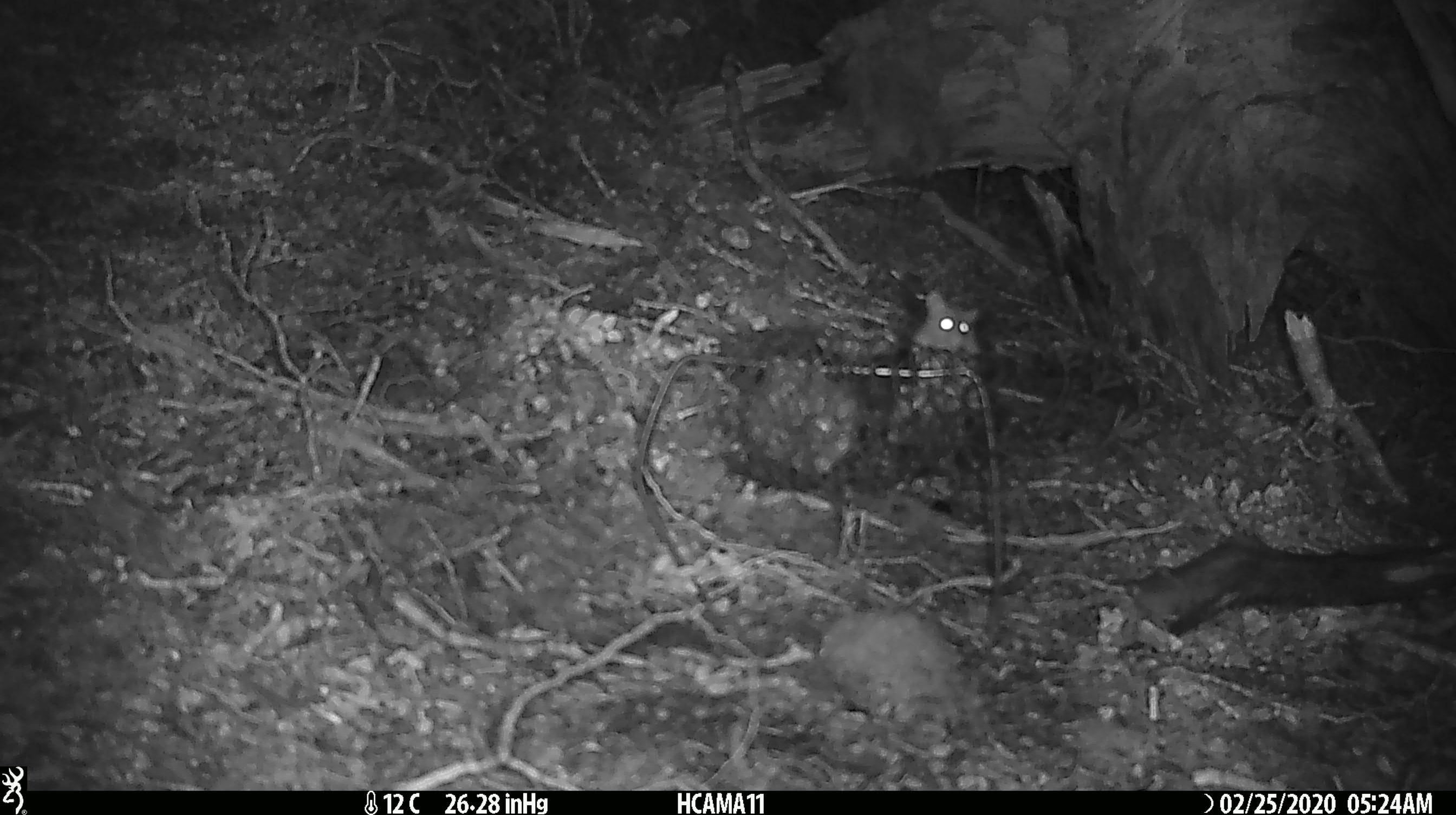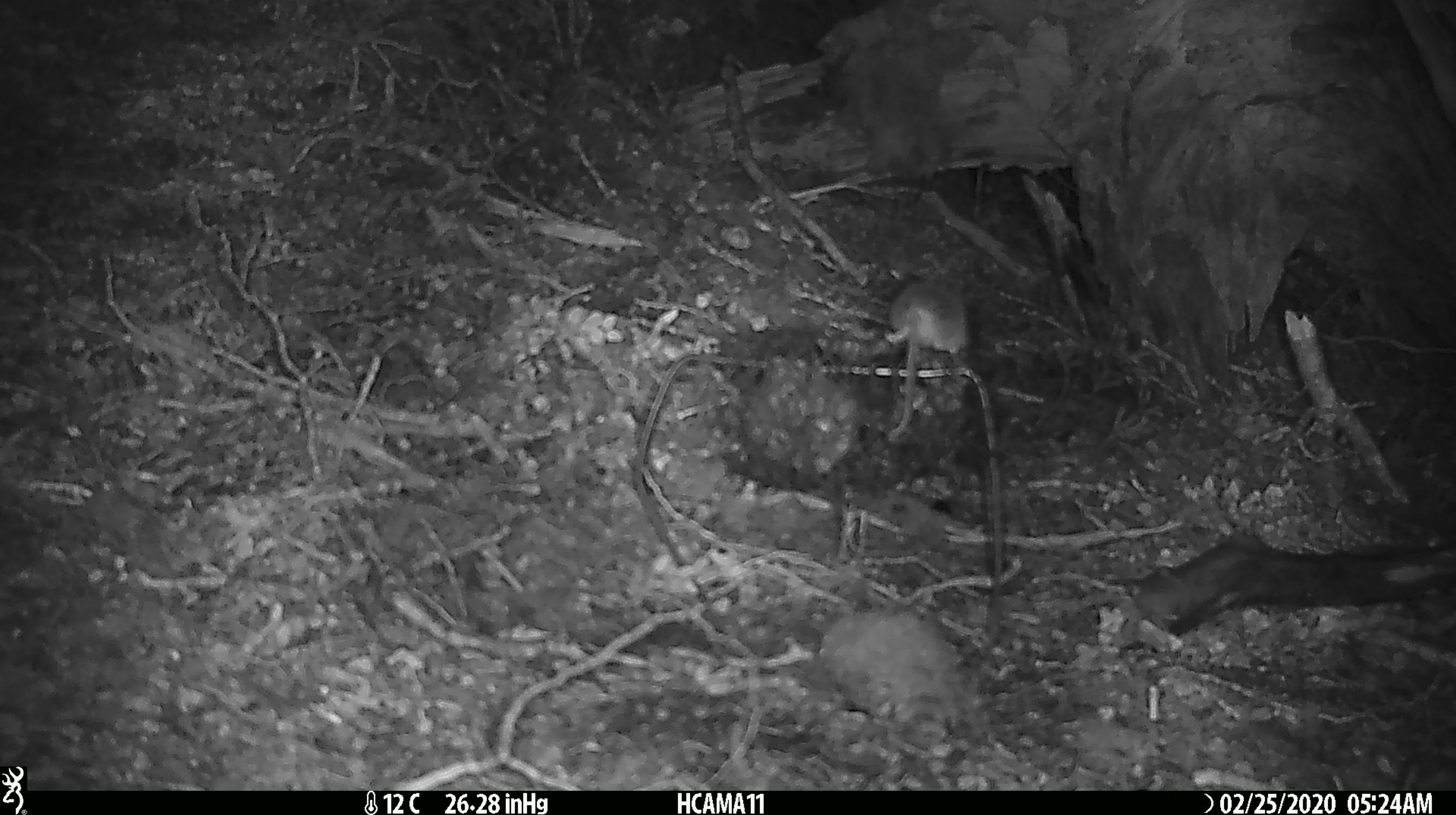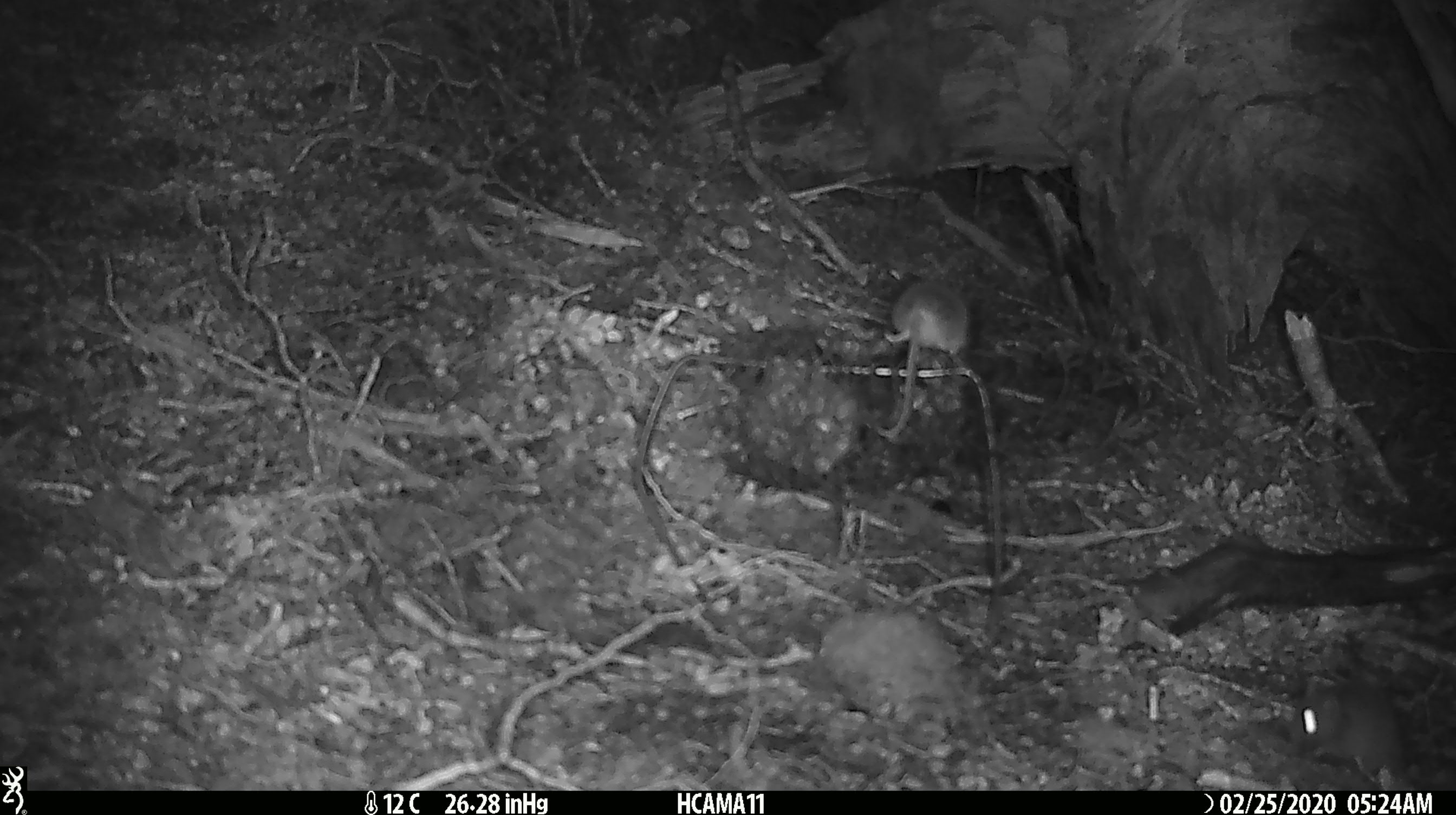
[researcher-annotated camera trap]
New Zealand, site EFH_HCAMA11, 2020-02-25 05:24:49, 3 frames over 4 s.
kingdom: Animalia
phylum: Chordata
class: Mammalia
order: Rodentia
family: Muridae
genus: Mus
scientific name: Mus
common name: mouse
Mouse (Mus).